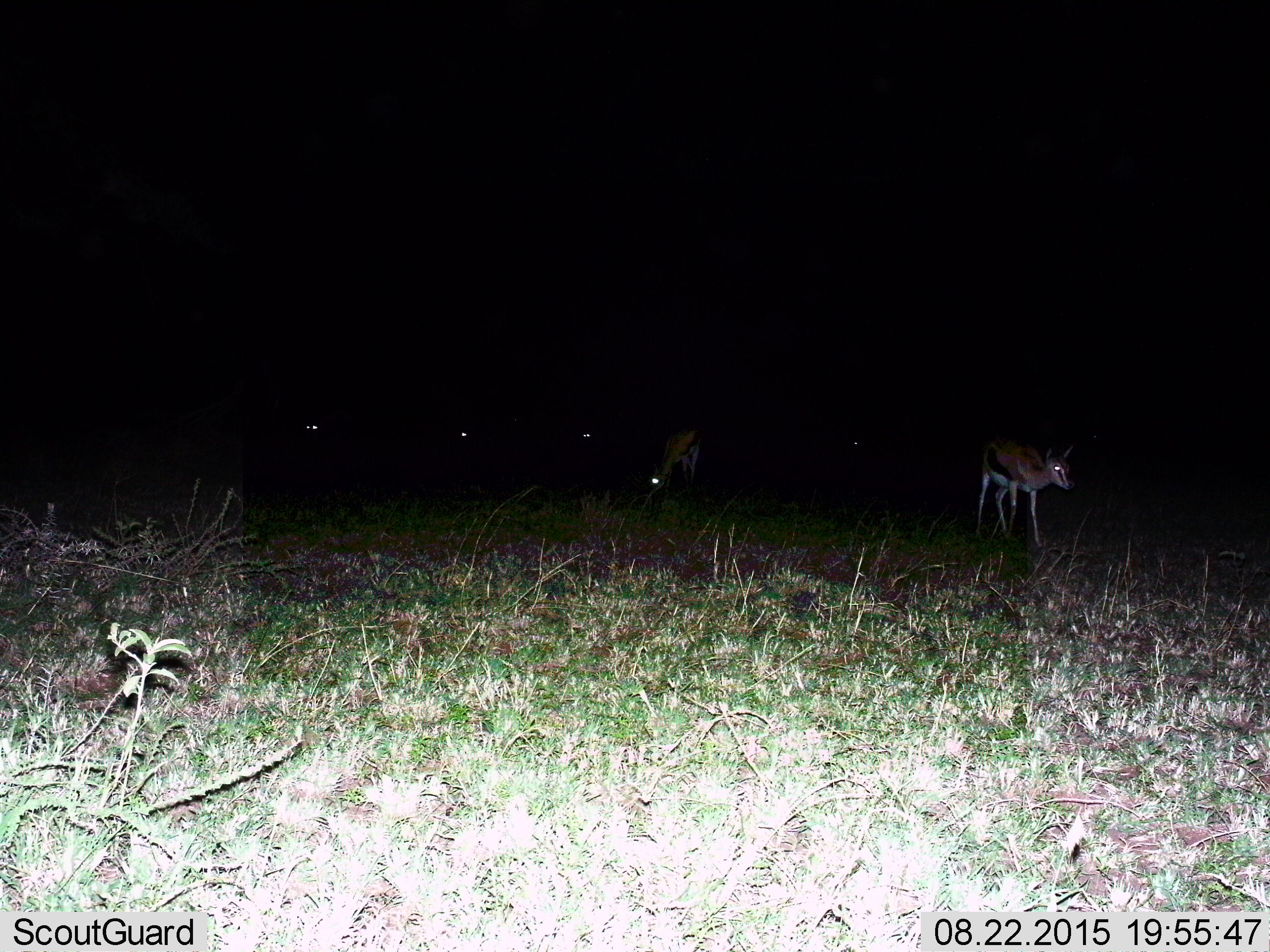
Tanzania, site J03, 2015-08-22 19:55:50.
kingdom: Animalia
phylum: Chordata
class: Mammalia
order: Artiodactyla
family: Bovidae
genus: Eudorcas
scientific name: Eudorcas thomsonii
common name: thomson's gazelle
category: gazellethomsons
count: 6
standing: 57%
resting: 0%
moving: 57%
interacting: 0%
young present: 0%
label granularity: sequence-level